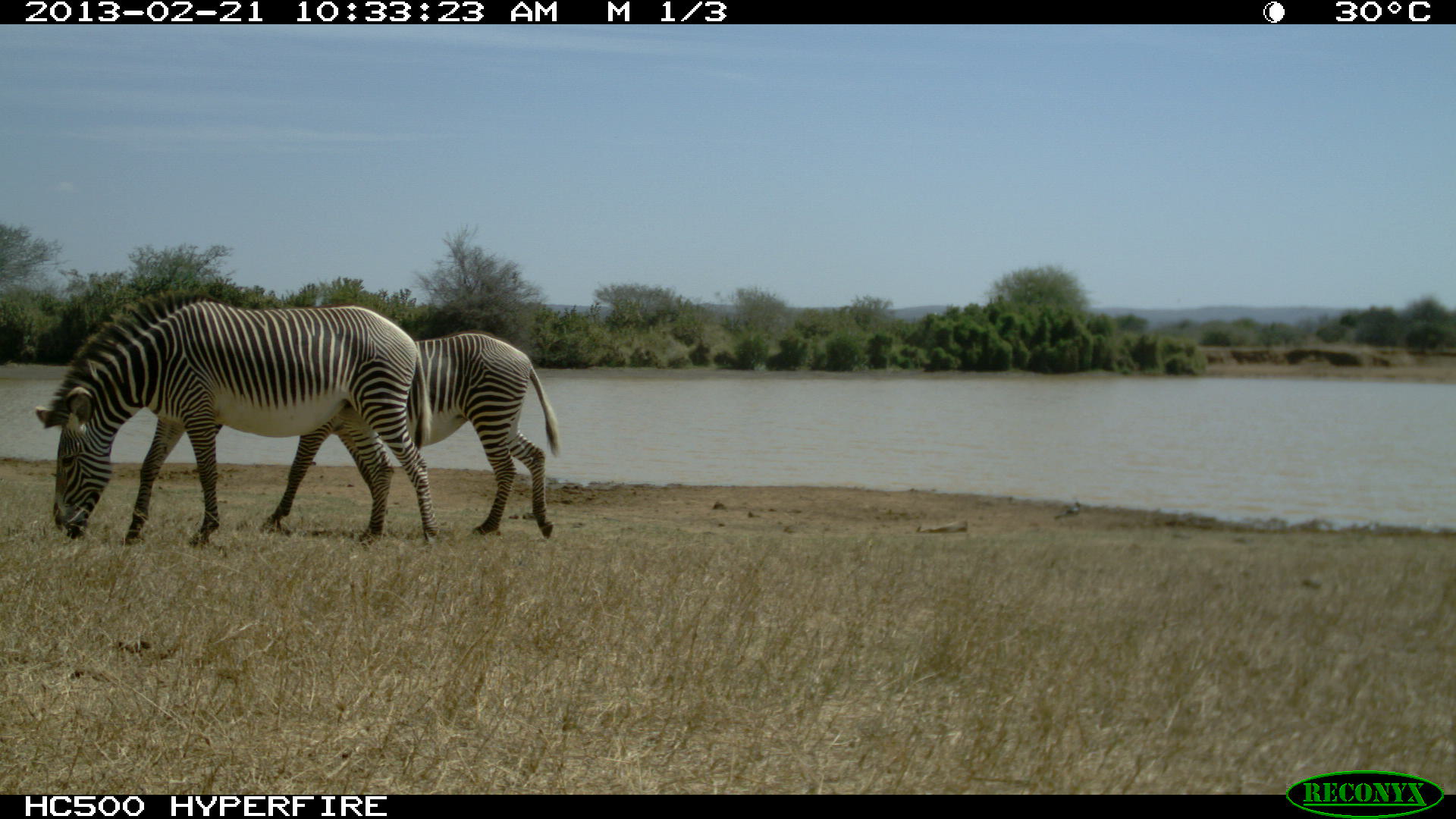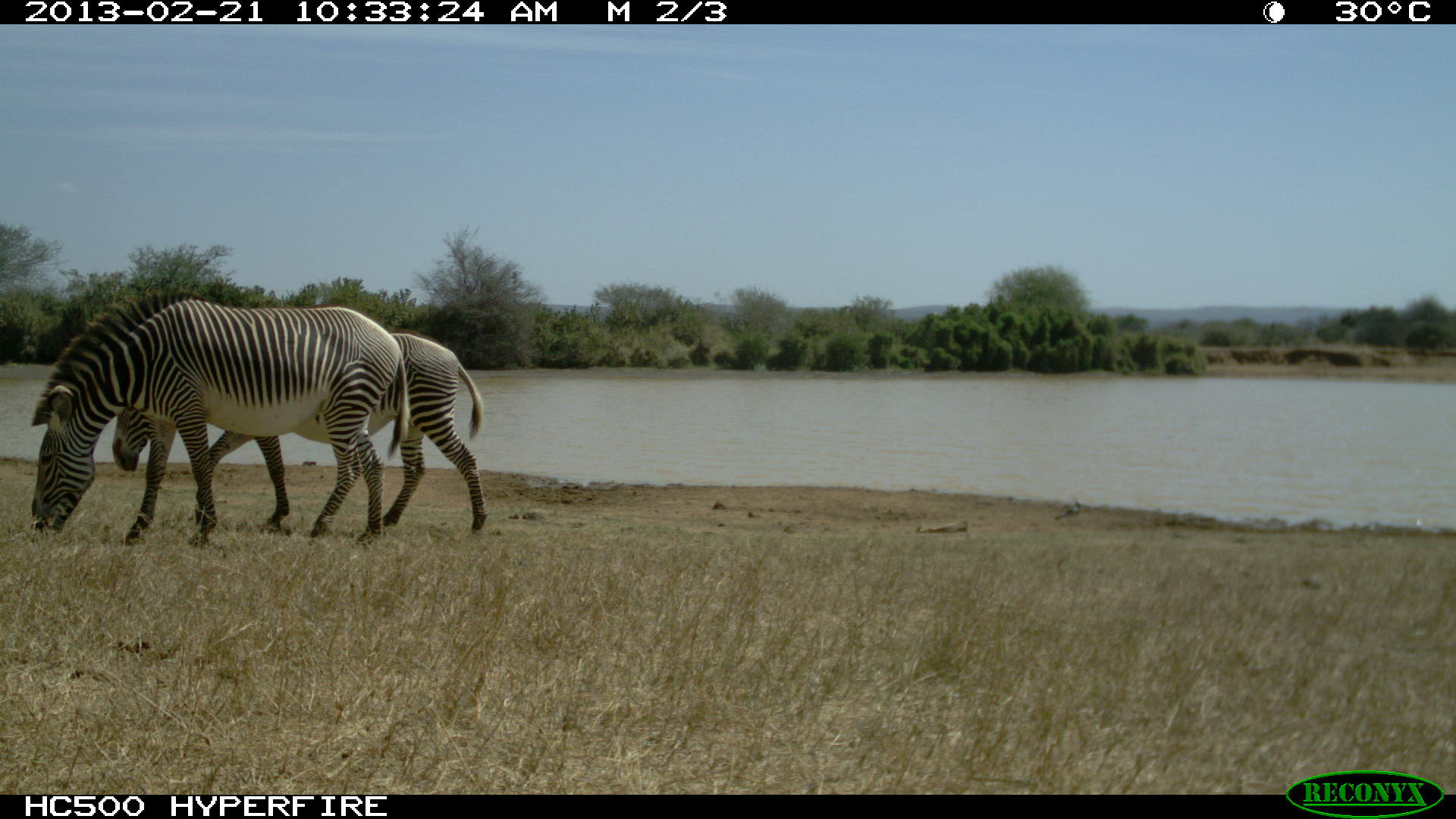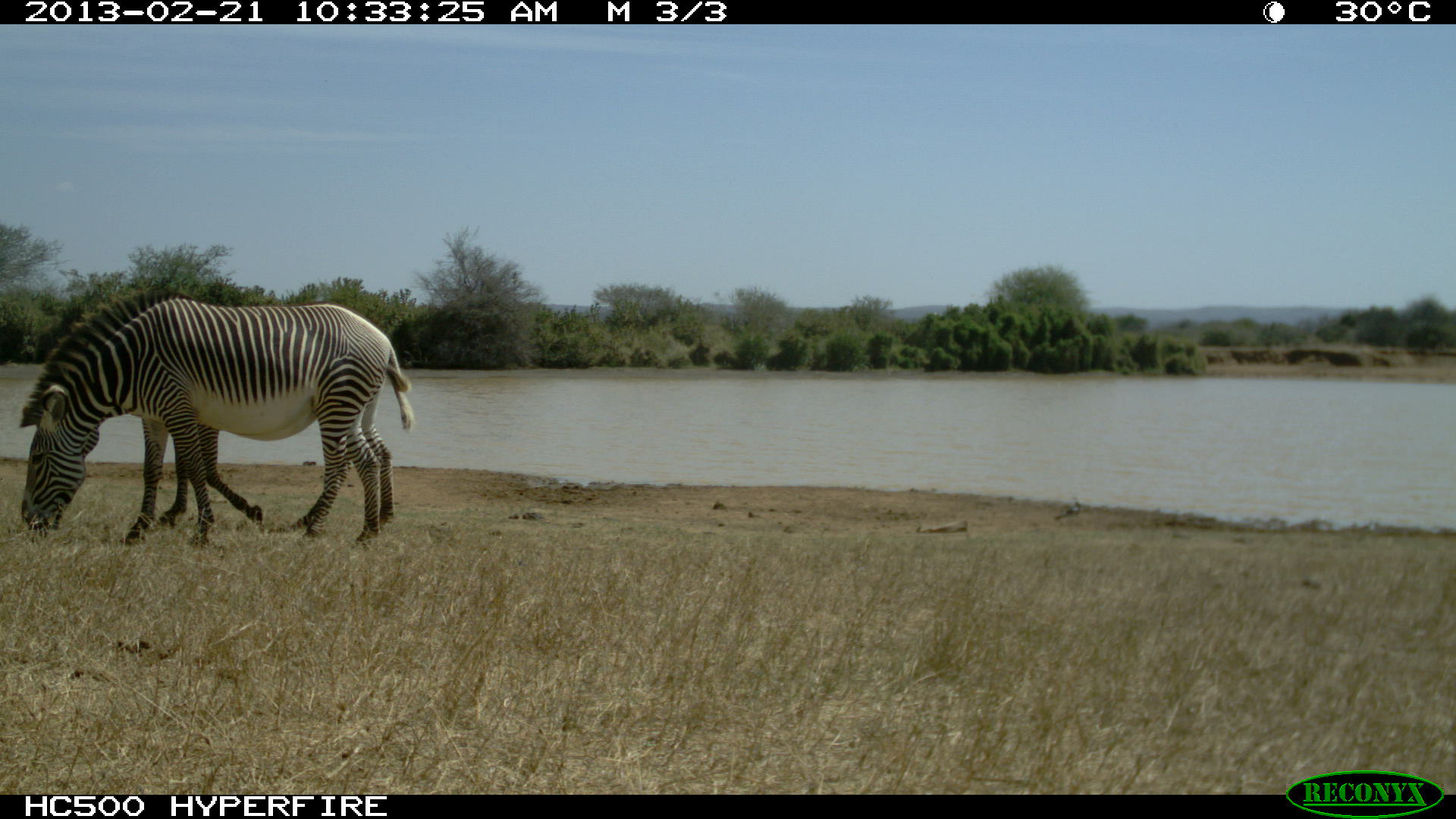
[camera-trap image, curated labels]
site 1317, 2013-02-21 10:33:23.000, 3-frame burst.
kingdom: Animalia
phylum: Chordata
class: Mammalia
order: Perissodactyla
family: Equidae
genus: Equus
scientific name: Equus grevyi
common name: grévy's zebra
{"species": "Equus grevyi (grévy's zebra)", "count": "2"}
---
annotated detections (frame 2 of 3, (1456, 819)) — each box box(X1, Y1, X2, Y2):
equus grevyi: box(31, 292, 409, 550); box(110, 332, 488, 535); box(1053, 501, 1083, 525)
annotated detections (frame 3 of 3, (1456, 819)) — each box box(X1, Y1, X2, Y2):
equus grevyi: box(18, 291, 415, 550); box(124, 353, 410, 527); box(1054, 502, 1081, 525)